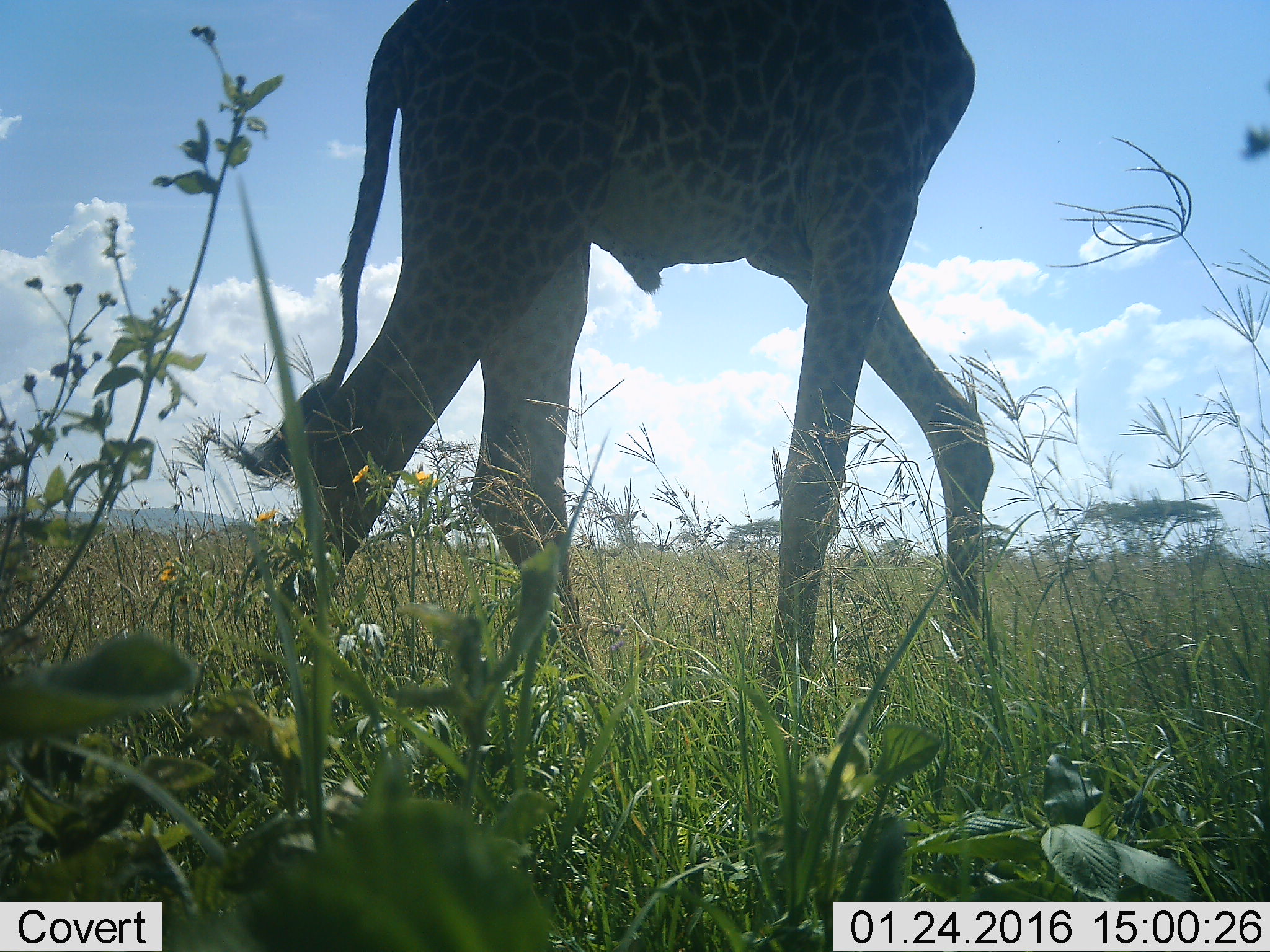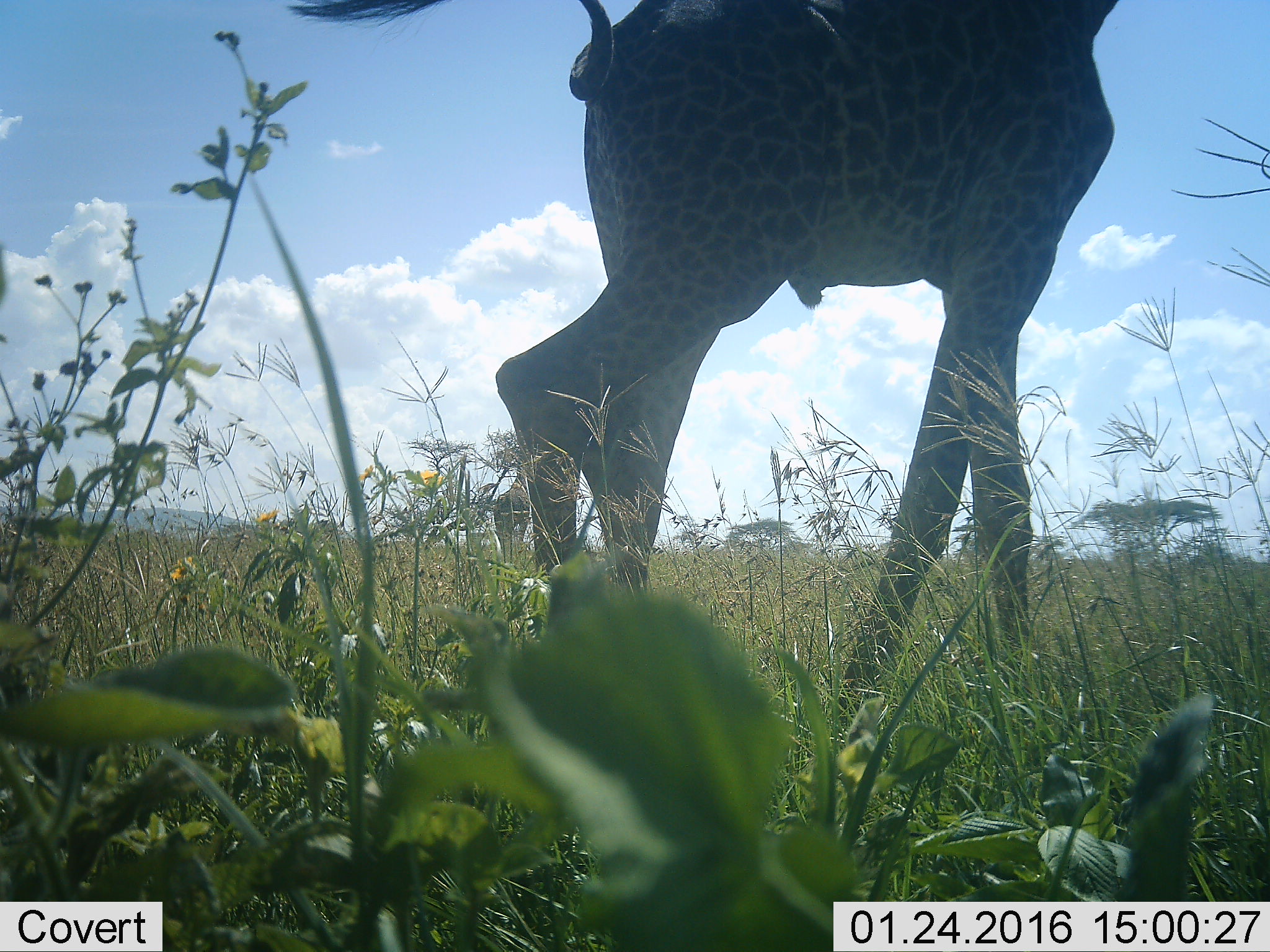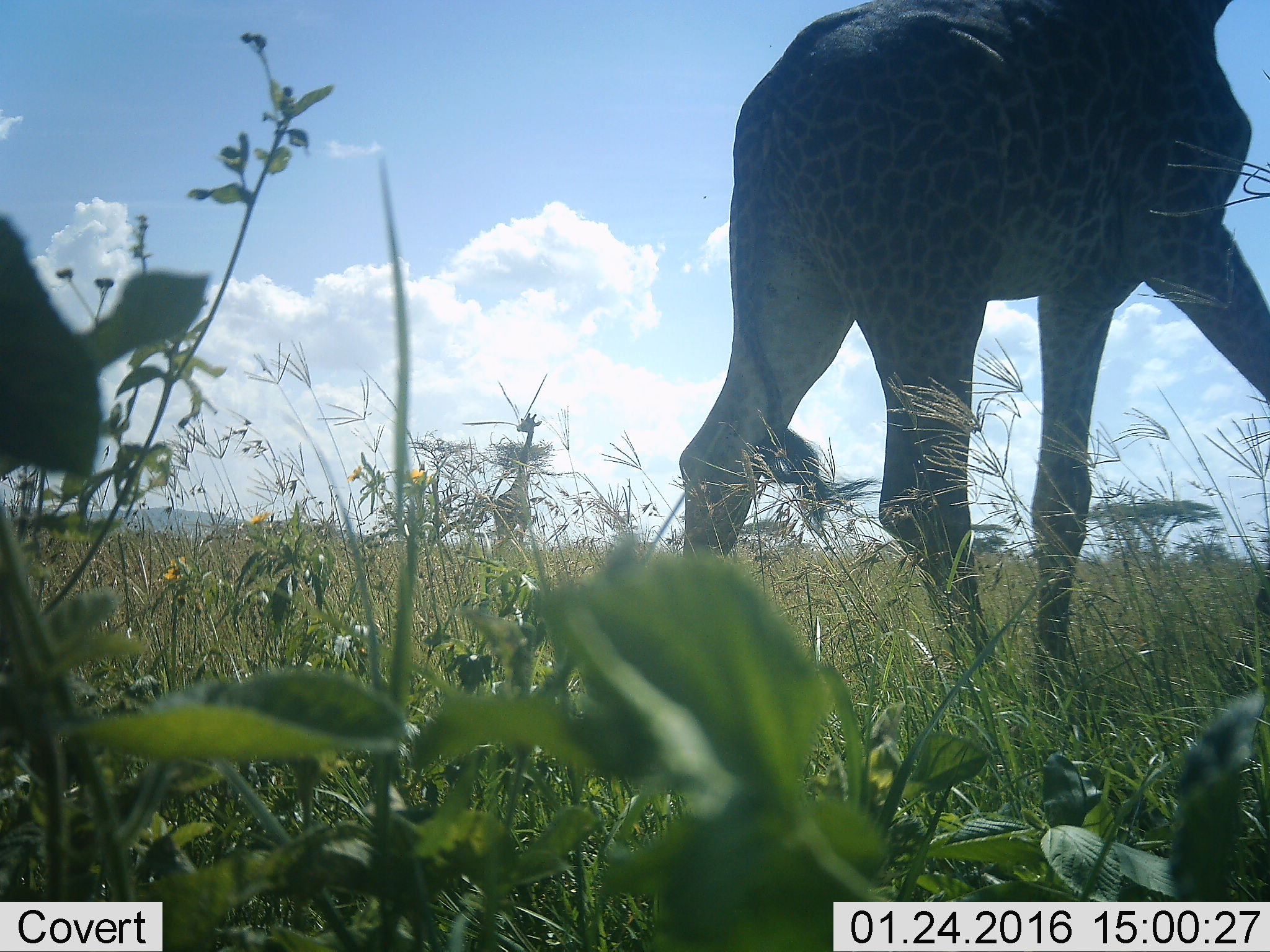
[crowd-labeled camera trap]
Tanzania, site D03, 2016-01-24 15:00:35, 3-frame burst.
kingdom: Animalia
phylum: Chordata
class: Mammalia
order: Artiodactyla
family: Giraffidae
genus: Giraffa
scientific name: Giraffa camelopardalis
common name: giraffe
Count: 1.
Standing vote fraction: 21%.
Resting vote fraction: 0%.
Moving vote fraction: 86%.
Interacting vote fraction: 0%.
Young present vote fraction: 0%.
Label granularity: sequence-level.